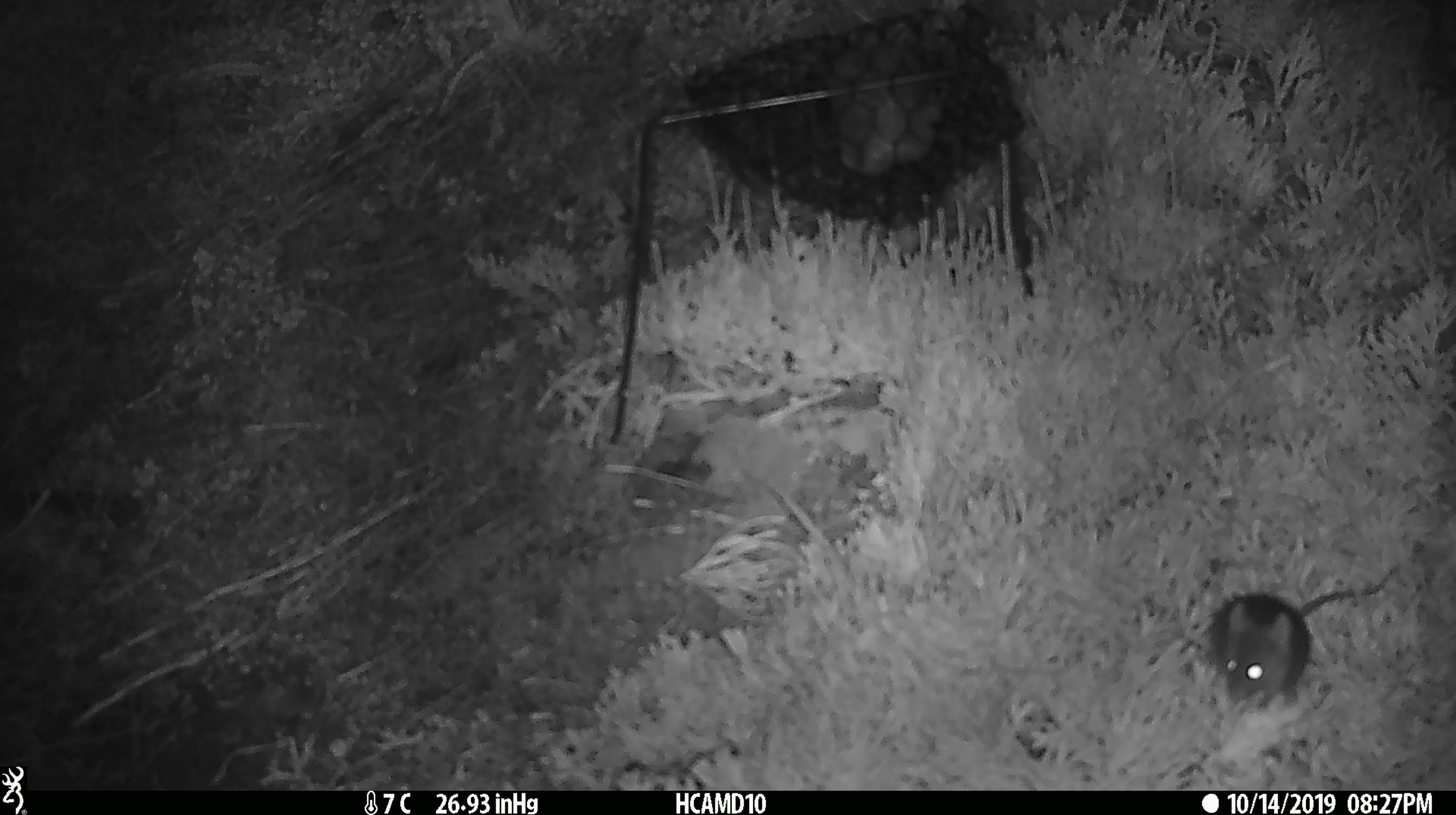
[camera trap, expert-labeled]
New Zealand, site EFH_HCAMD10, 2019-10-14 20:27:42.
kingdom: Animalia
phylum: Chordata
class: Mammalia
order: Rodentia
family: Muridae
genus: Mus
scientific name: Mus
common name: mouse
Mouse (Mus).